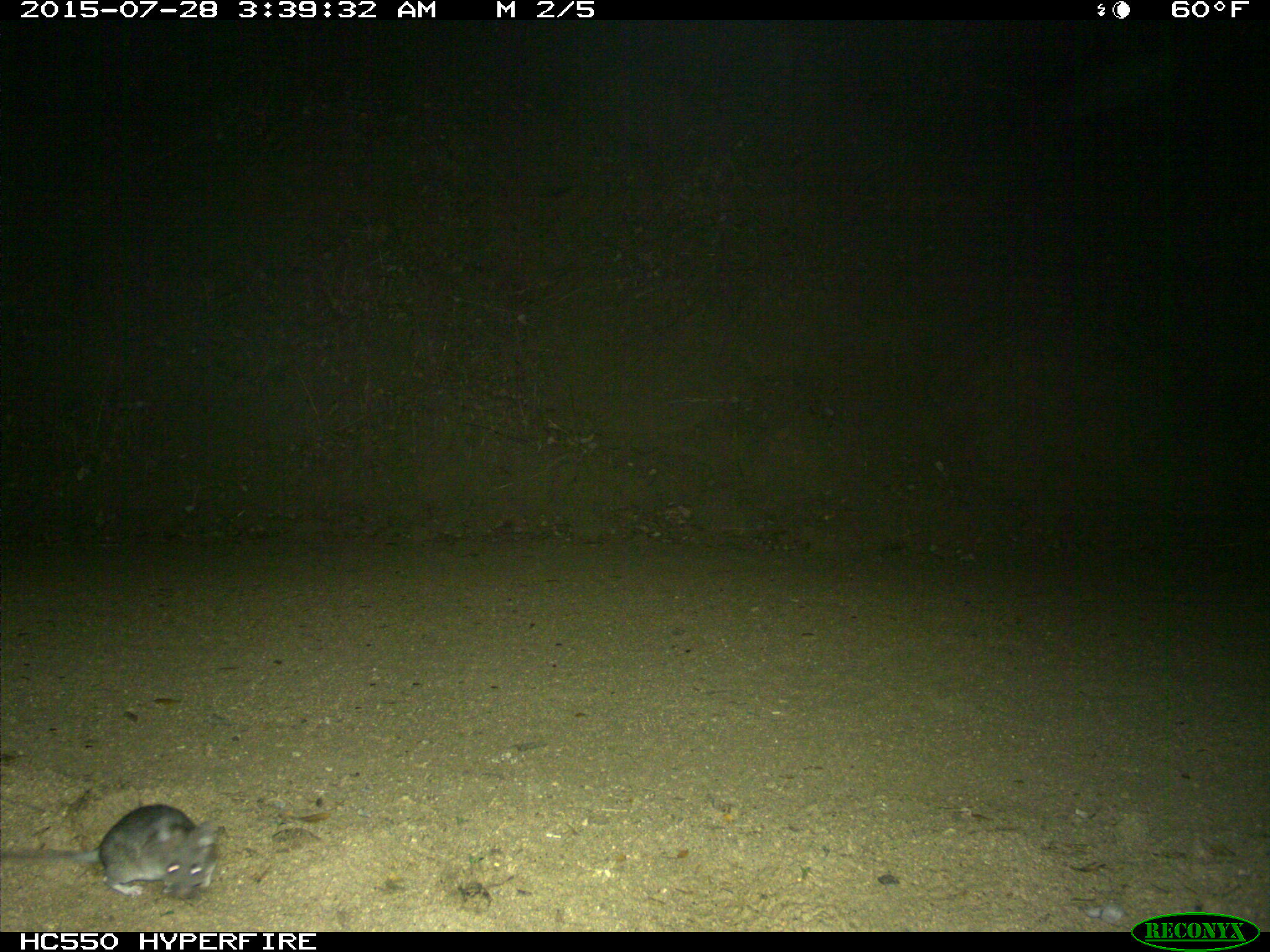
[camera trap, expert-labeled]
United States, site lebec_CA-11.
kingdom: Animalia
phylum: Chordata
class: Mammalia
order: Rodentia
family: Cricetidae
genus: Neotoma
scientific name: Neotoma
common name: pack rat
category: unidentified pack rat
Unidentified pack rat (pack rat) (Neotoma).